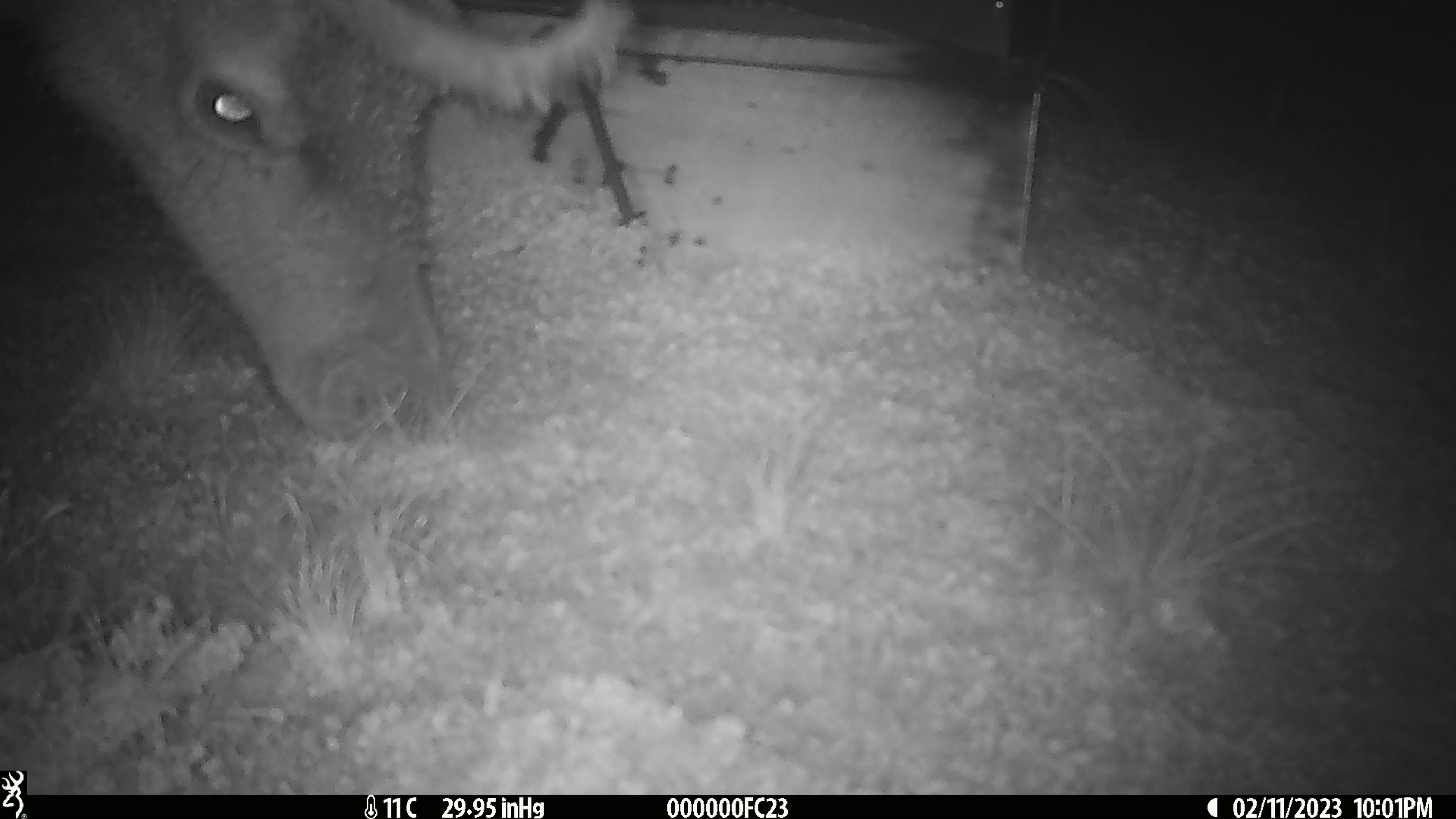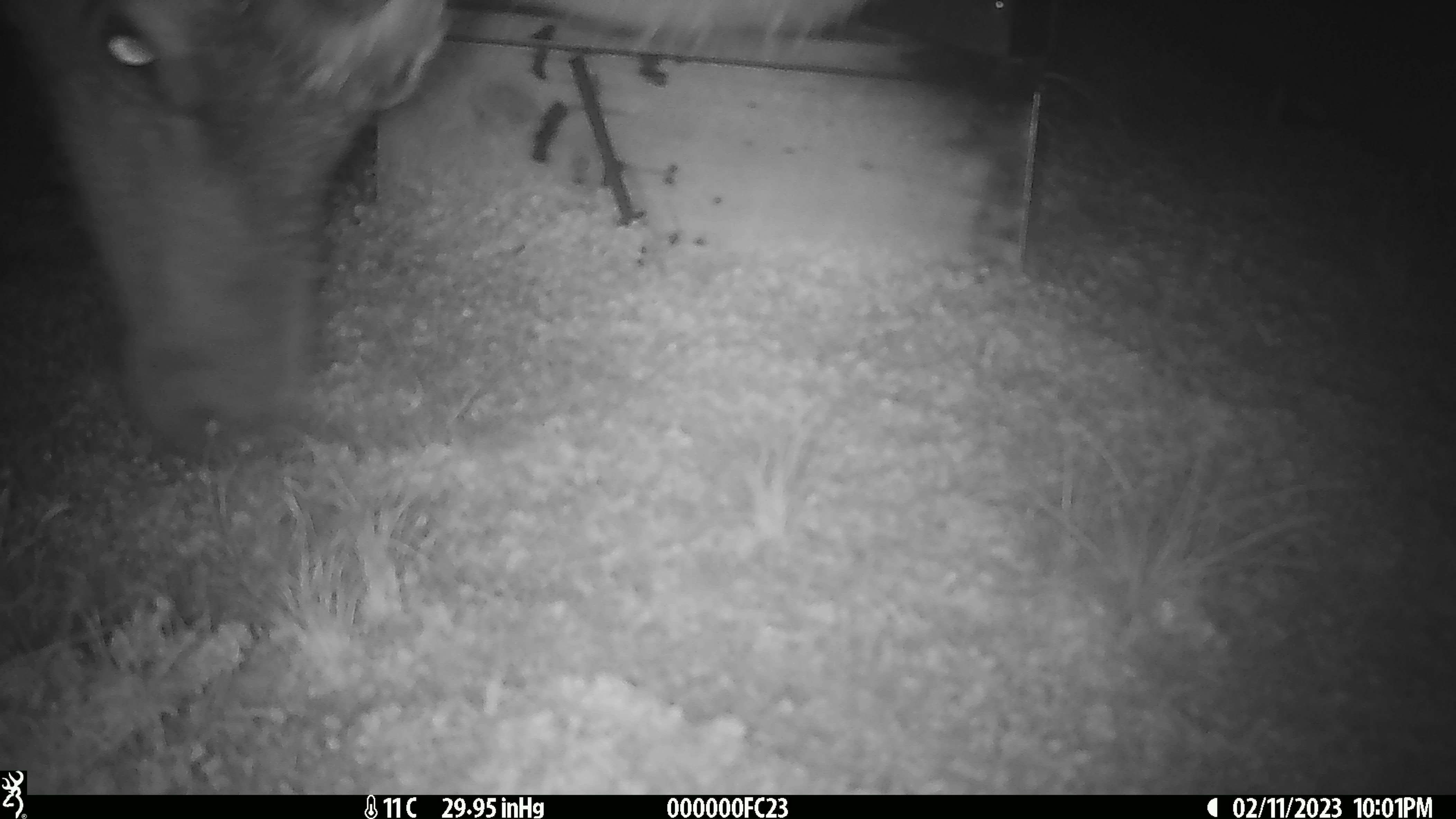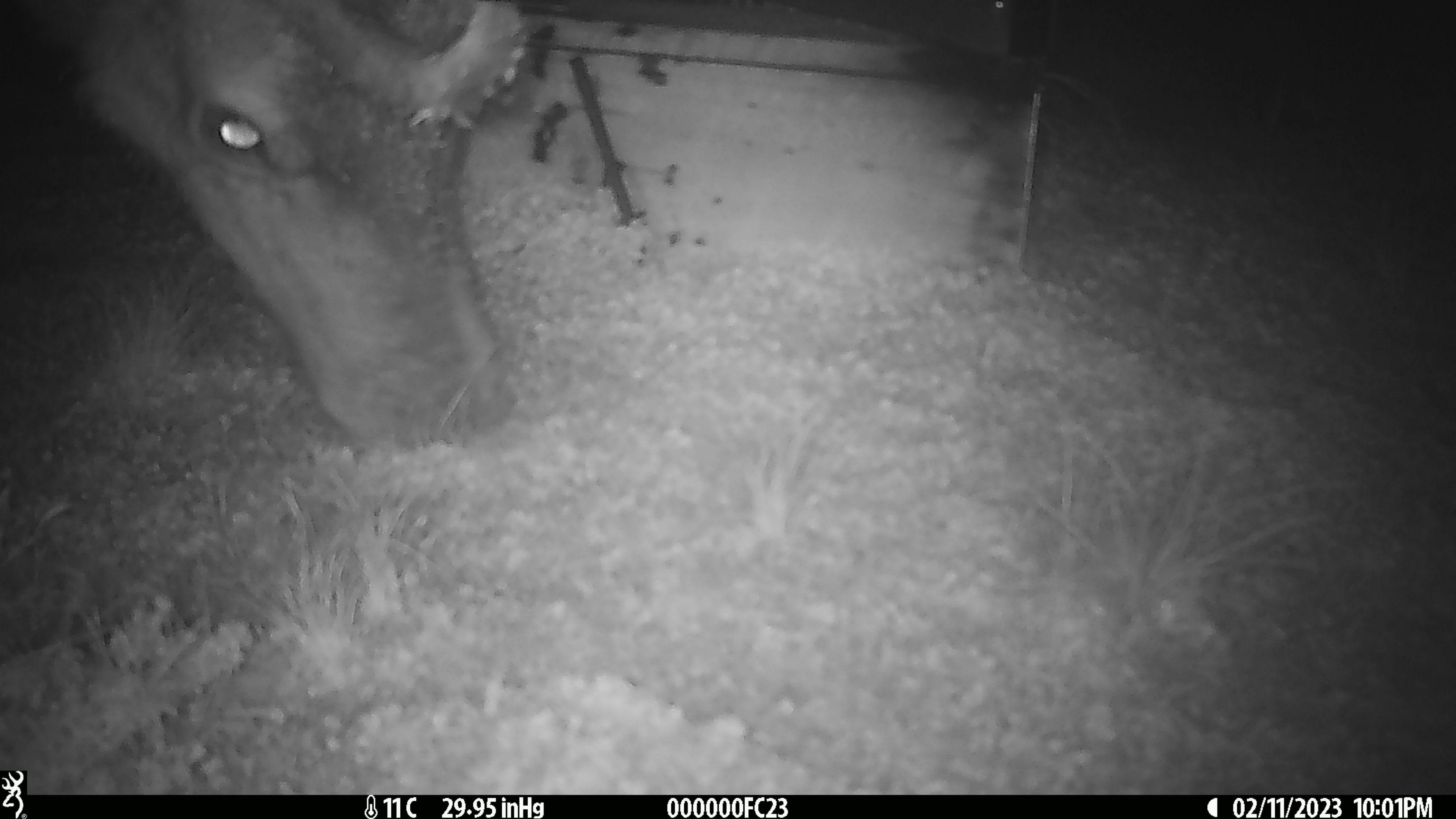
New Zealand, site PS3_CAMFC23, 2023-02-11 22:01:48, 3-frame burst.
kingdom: Animalia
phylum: Chordata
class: Mammalia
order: Artiodactyla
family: Cervidae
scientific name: Cervidae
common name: deer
Deer (Cervidae).